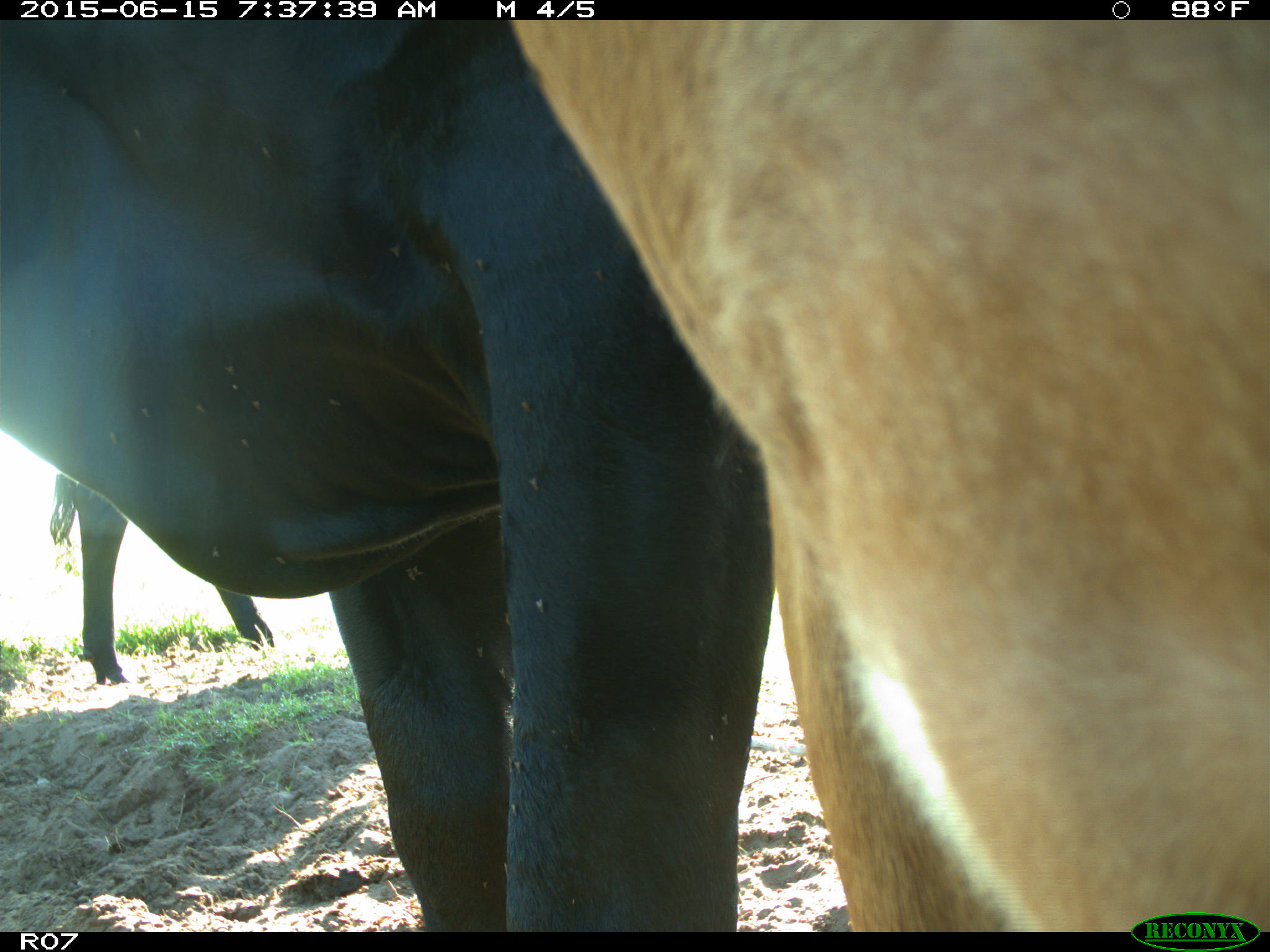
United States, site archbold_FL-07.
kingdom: Animalia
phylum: Chordata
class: Mammalia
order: Artiodactyla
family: Bovidae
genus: Bos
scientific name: Bos taurus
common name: domestic cow